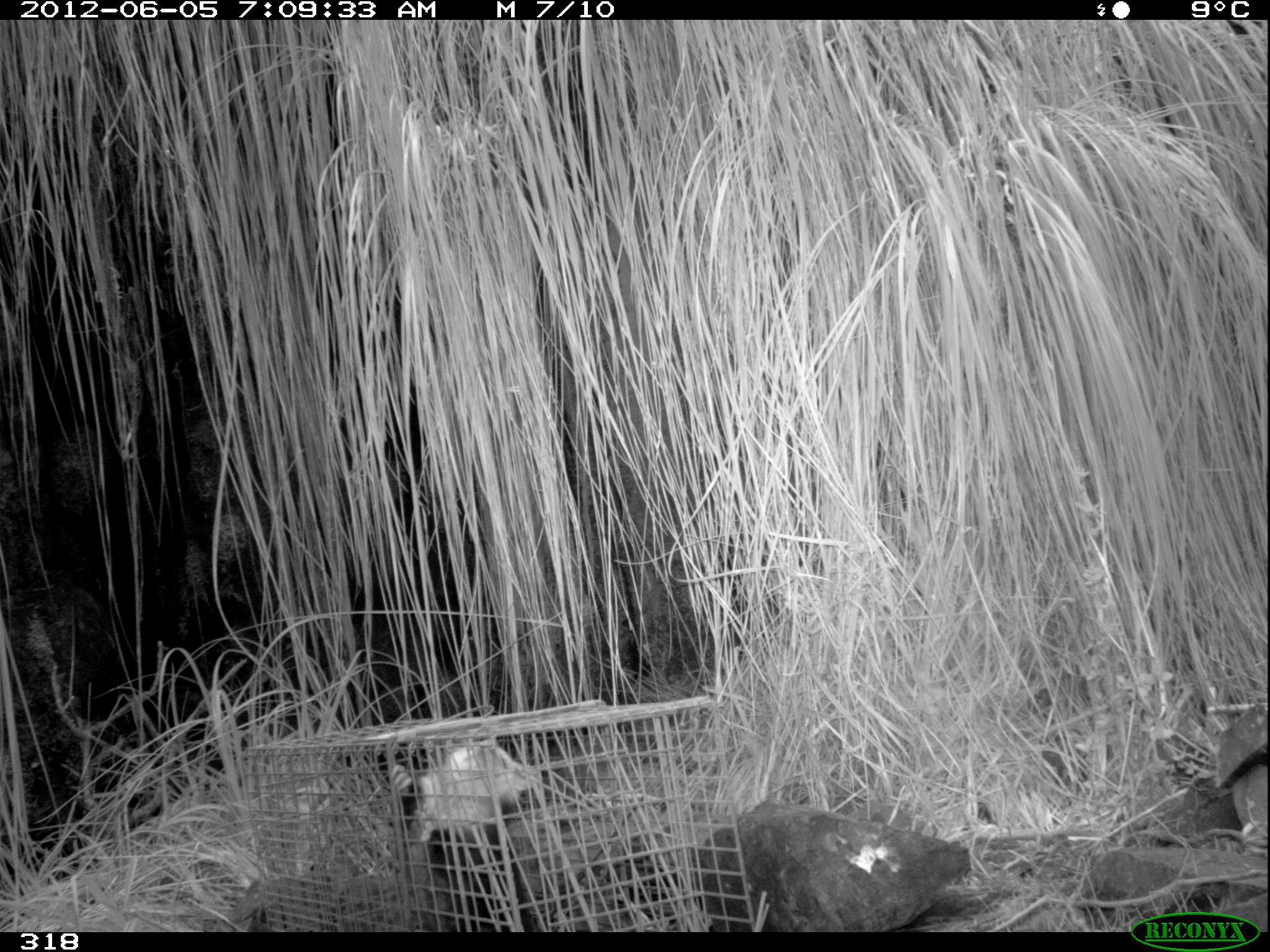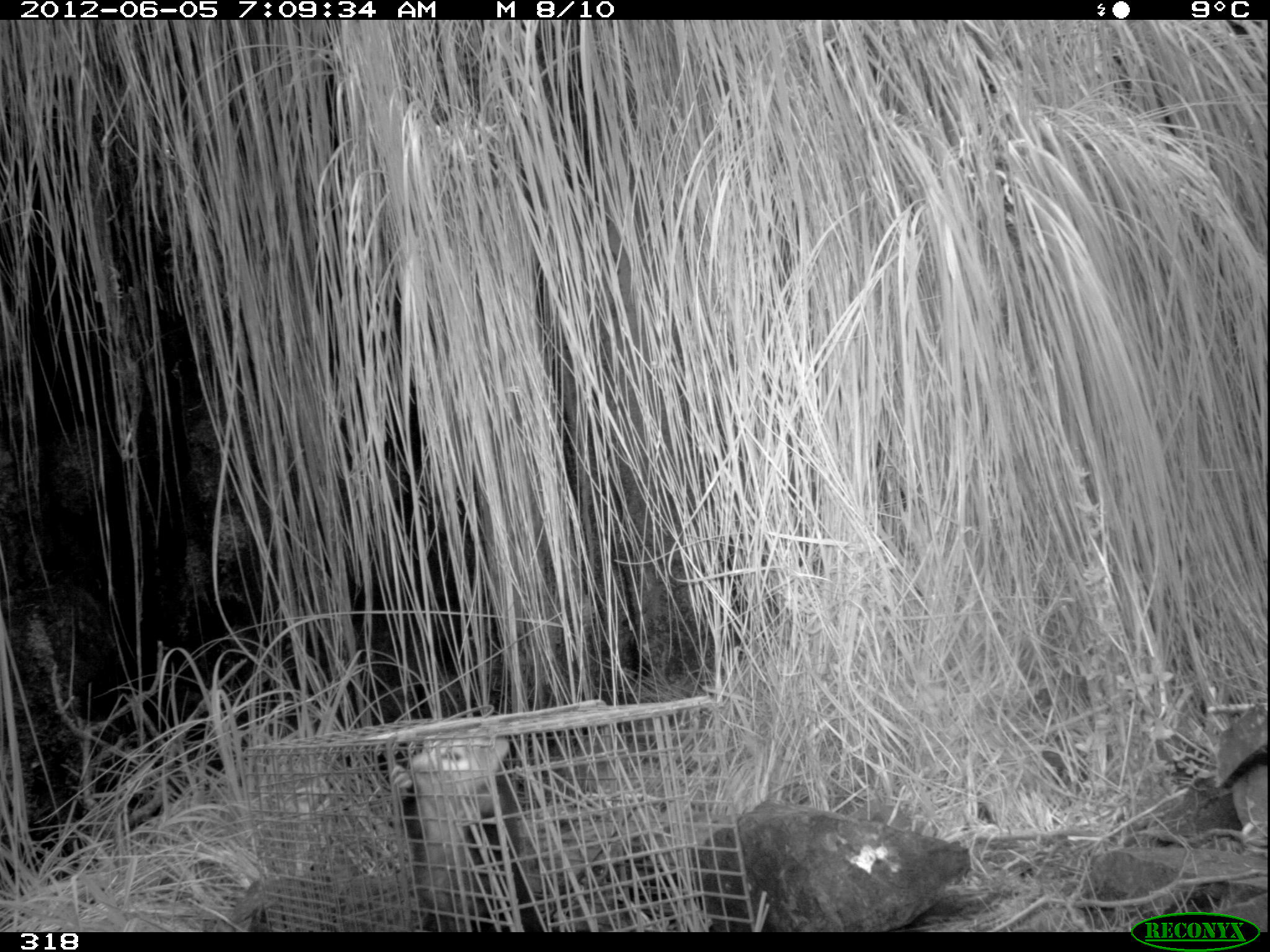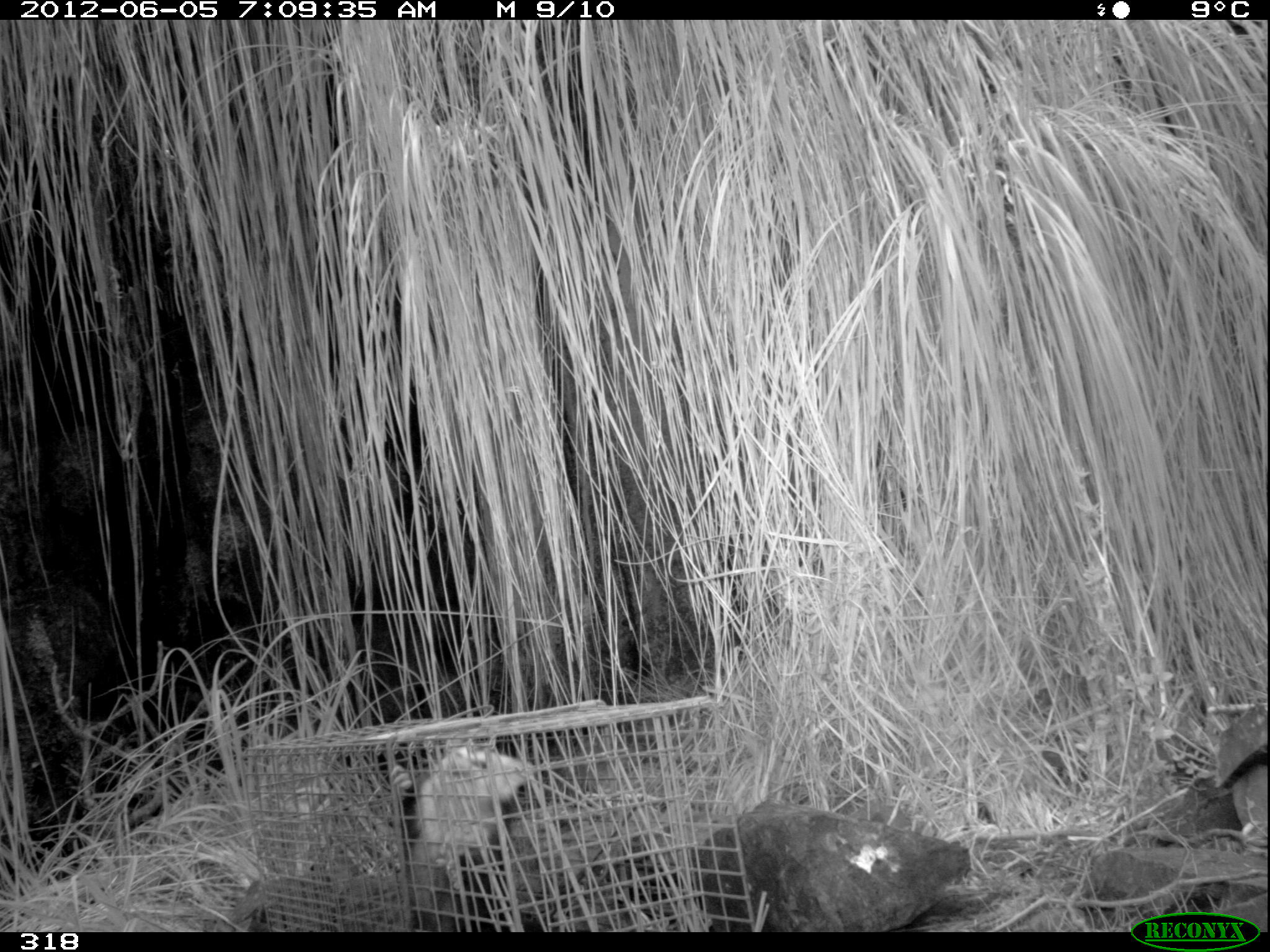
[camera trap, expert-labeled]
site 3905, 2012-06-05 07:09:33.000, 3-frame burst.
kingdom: Animalia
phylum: Chordata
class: Mammalia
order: Didelphimorphia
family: Didelphidae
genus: Didelphis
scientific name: Didelphis pernigra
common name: andean white-eared opossum